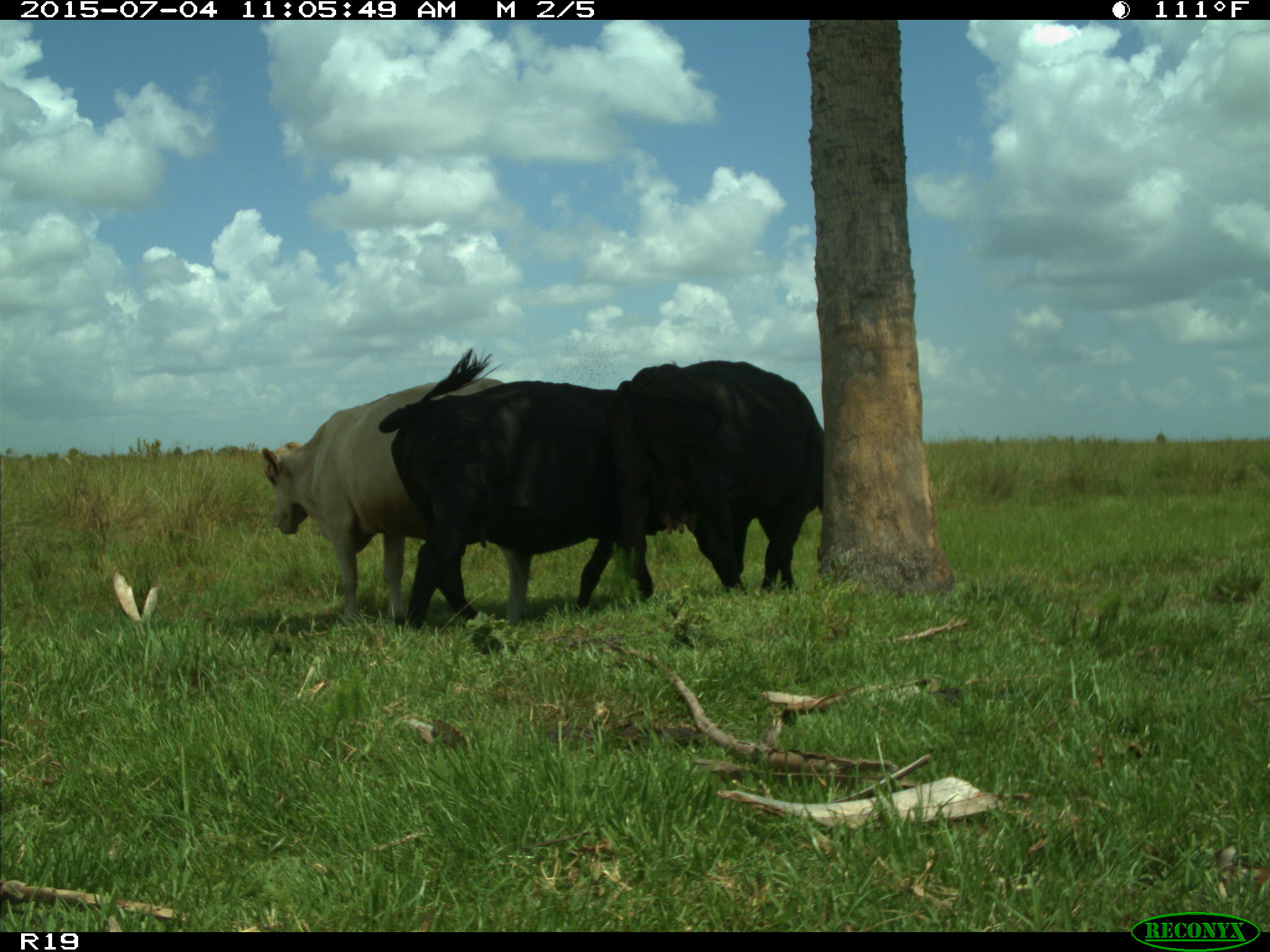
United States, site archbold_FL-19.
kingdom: Animalia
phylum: Chordata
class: Mammalia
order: Artiodactyla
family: Bovidae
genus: Bos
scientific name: Bos taurus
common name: domestic cow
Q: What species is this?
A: Bos taurus (domestic cow).